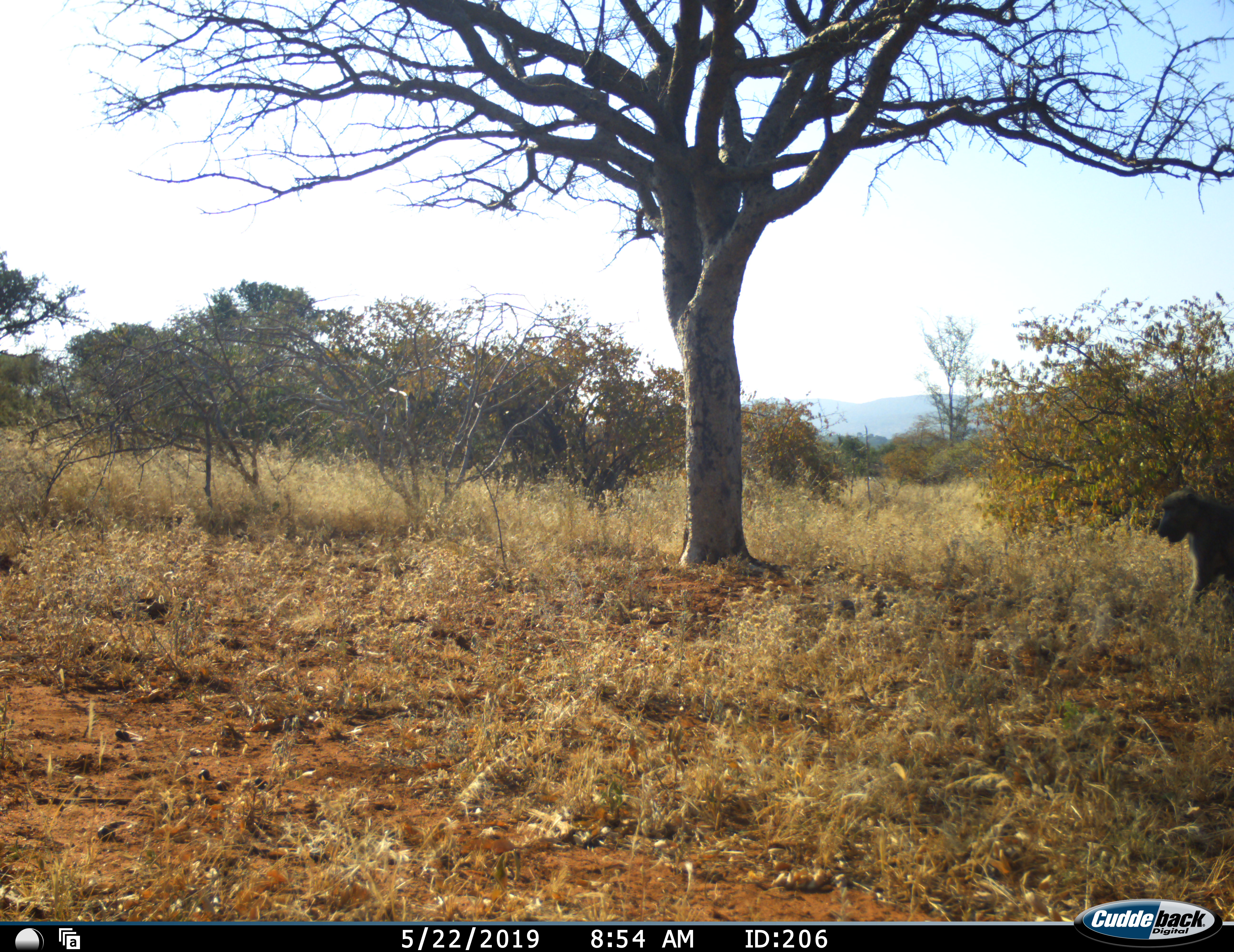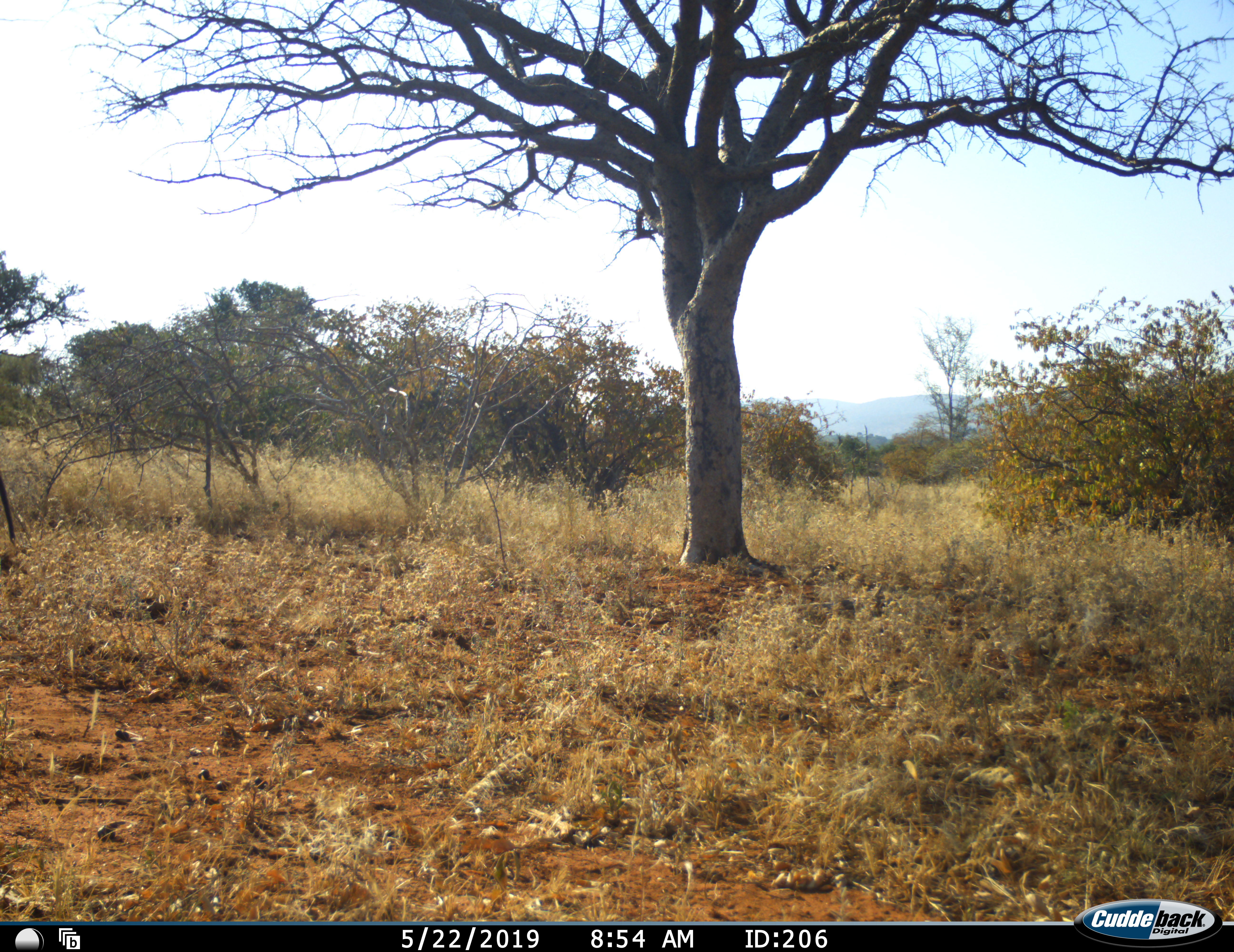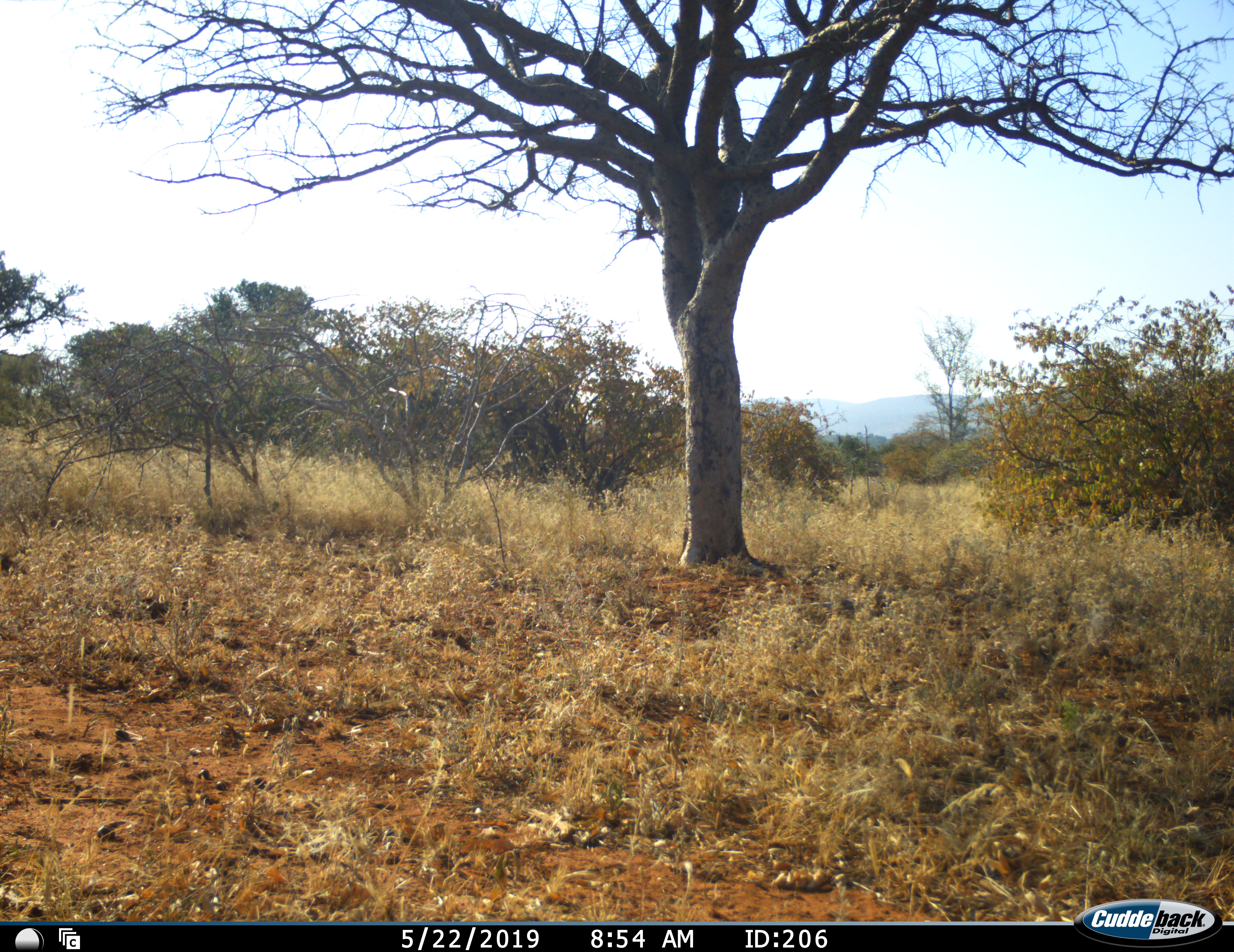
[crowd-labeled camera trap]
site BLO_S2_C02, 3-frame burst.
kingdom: Animalia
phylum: Chordata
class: Mammalia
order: Primates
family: Cercopithecidae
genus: Papio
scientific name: Papio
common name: baboon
Baboon (Papio), count 1. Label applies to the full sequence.